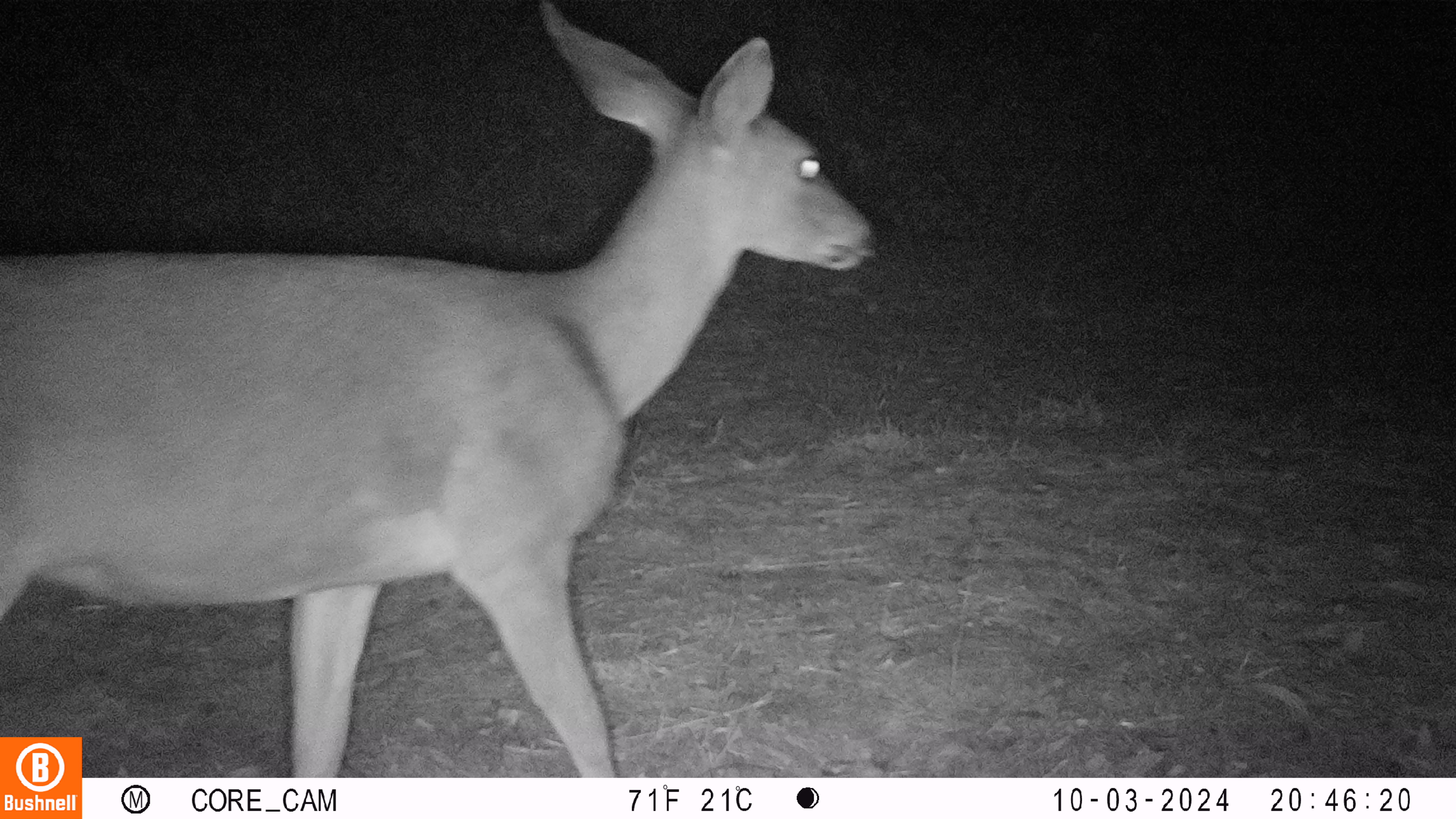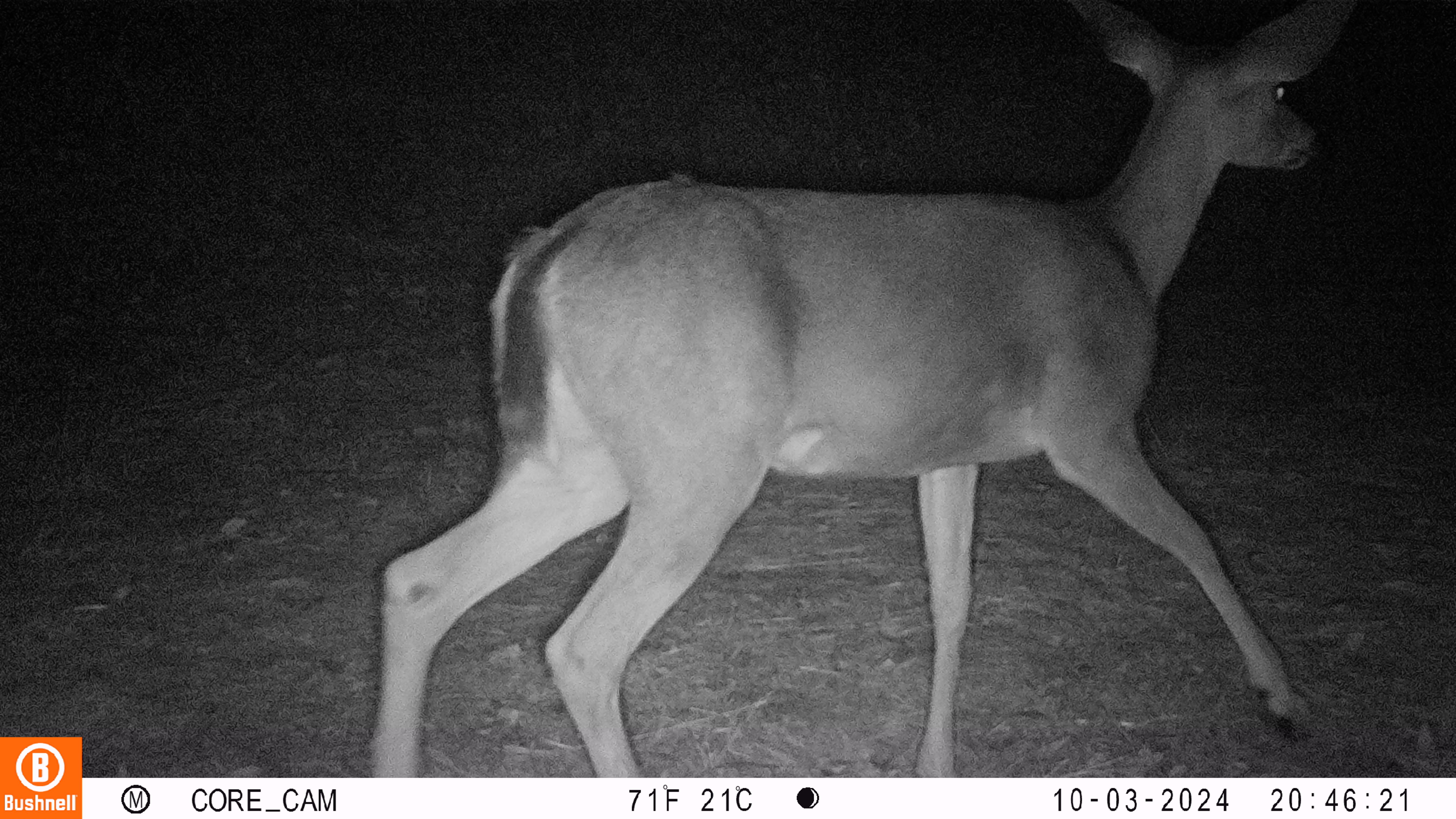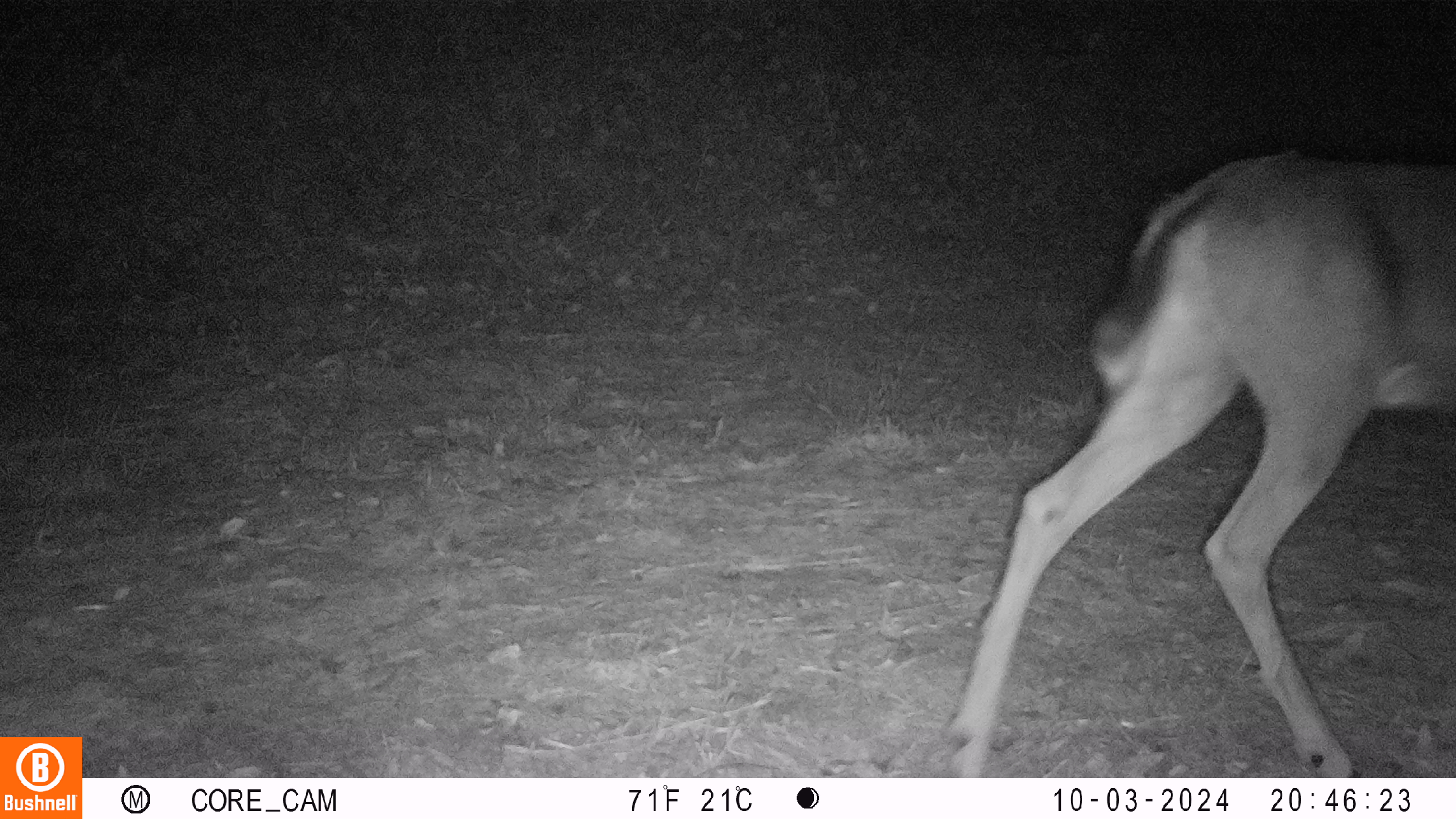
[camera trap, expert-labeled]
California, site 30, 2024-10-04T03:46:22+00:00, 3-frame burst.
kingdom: Animalia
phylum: Chordata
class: Mammalia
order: Artiodactyla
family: Cervidae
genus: Odocoileus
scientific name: Odocoileus hemionus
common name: mule deer